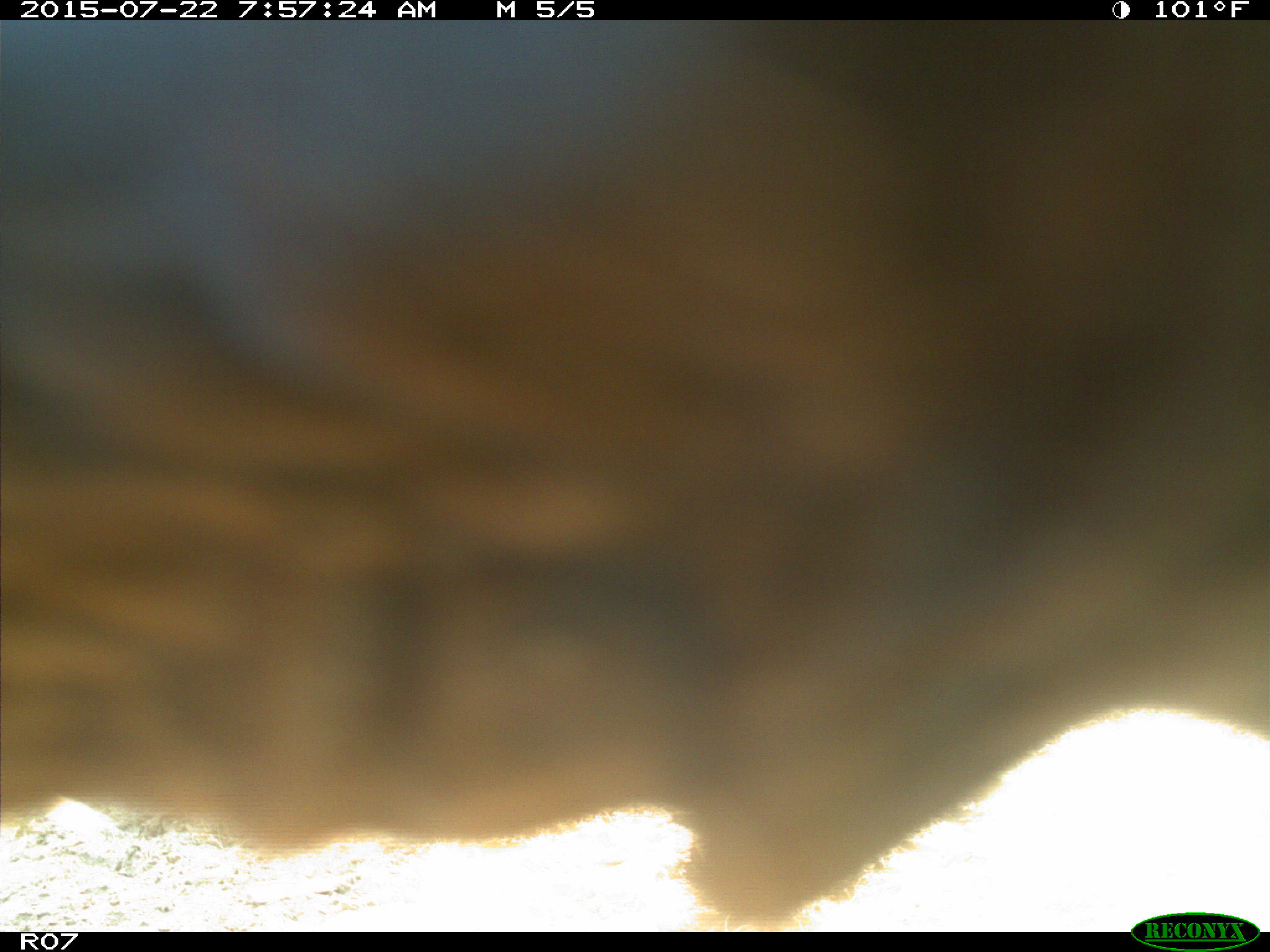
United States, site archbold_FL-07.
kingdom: Animalia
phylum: Chordata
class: Mammalia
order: Artiodactyla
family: Bovidae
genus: Bos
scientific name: Bos taurus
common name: domestic cow